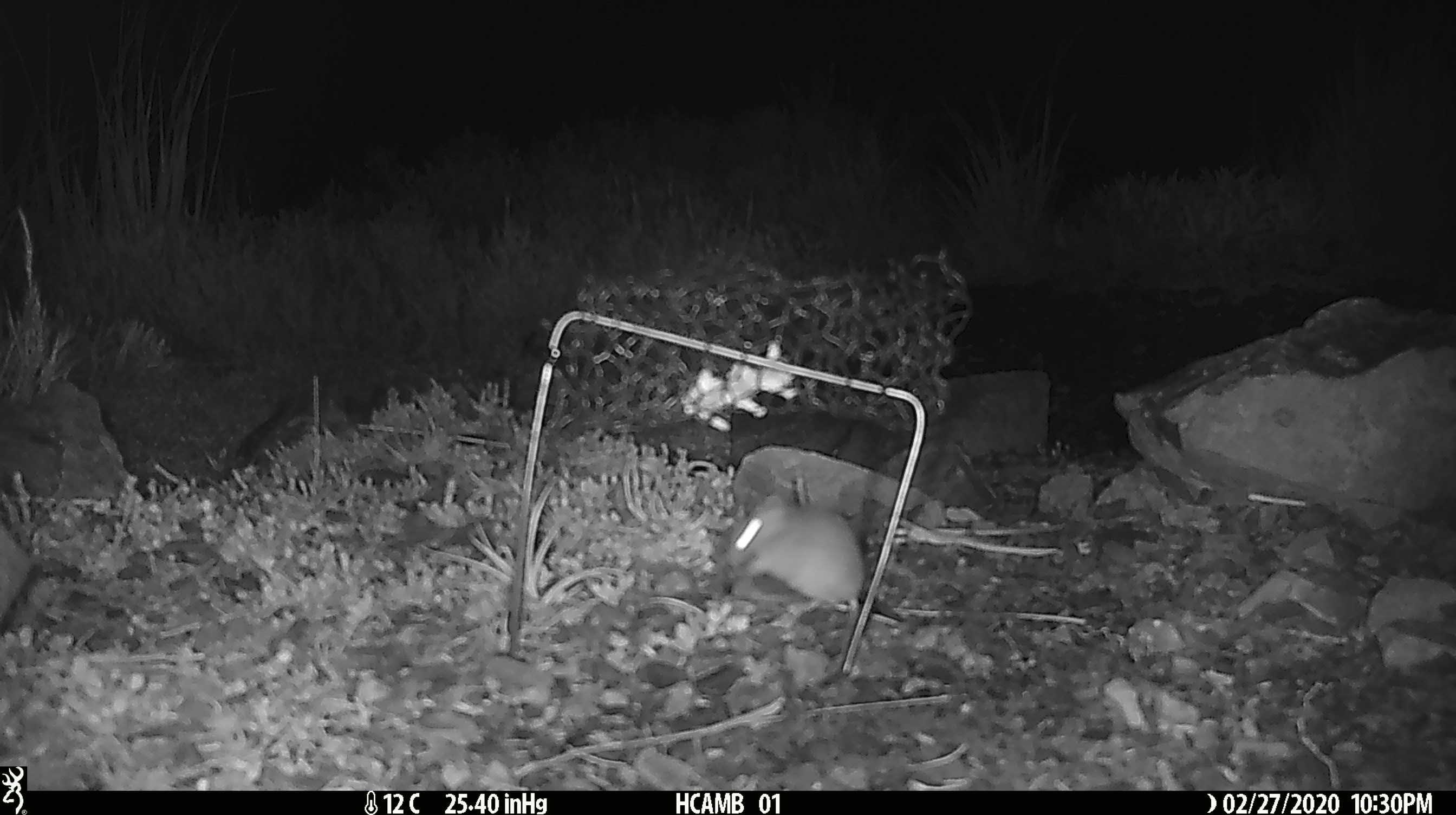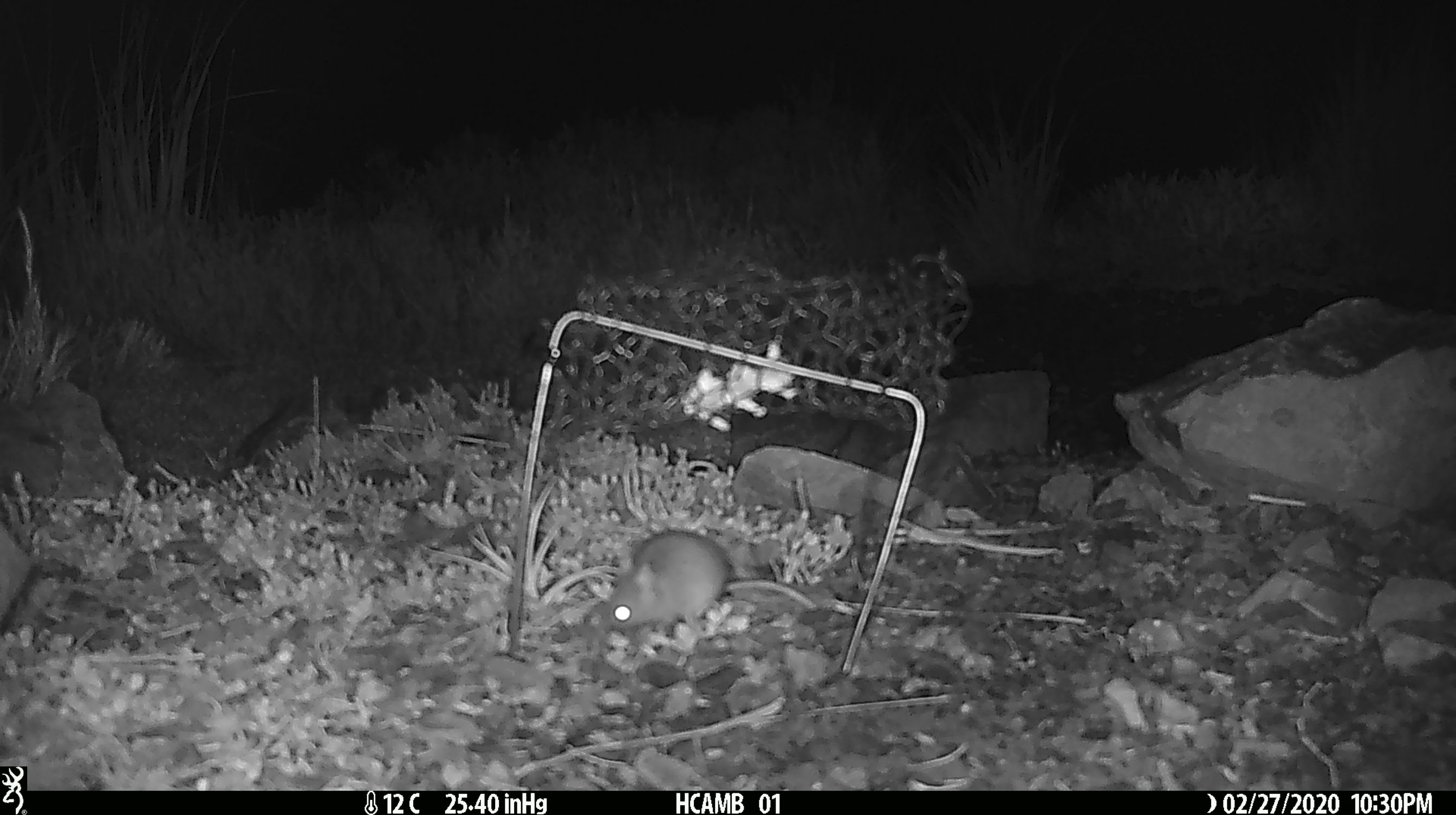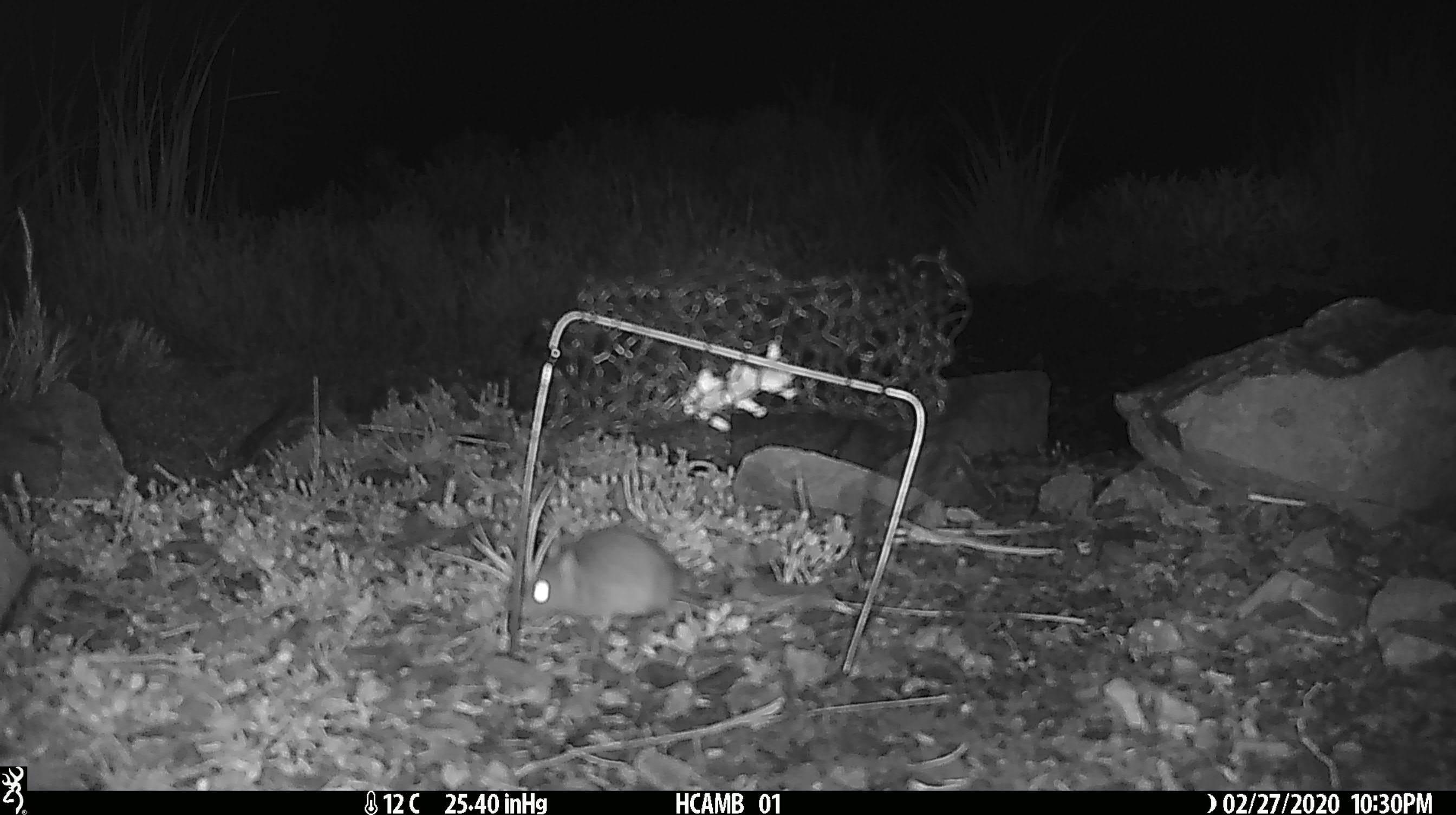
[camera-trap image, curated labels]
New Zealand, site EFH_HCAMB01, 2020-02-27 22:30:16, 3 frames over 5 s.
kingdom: Animalia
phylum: Chordata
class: Mammalia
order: Rodentia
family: Muridae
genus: Mus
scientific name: Mus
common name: mouse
Mouse (Mus).